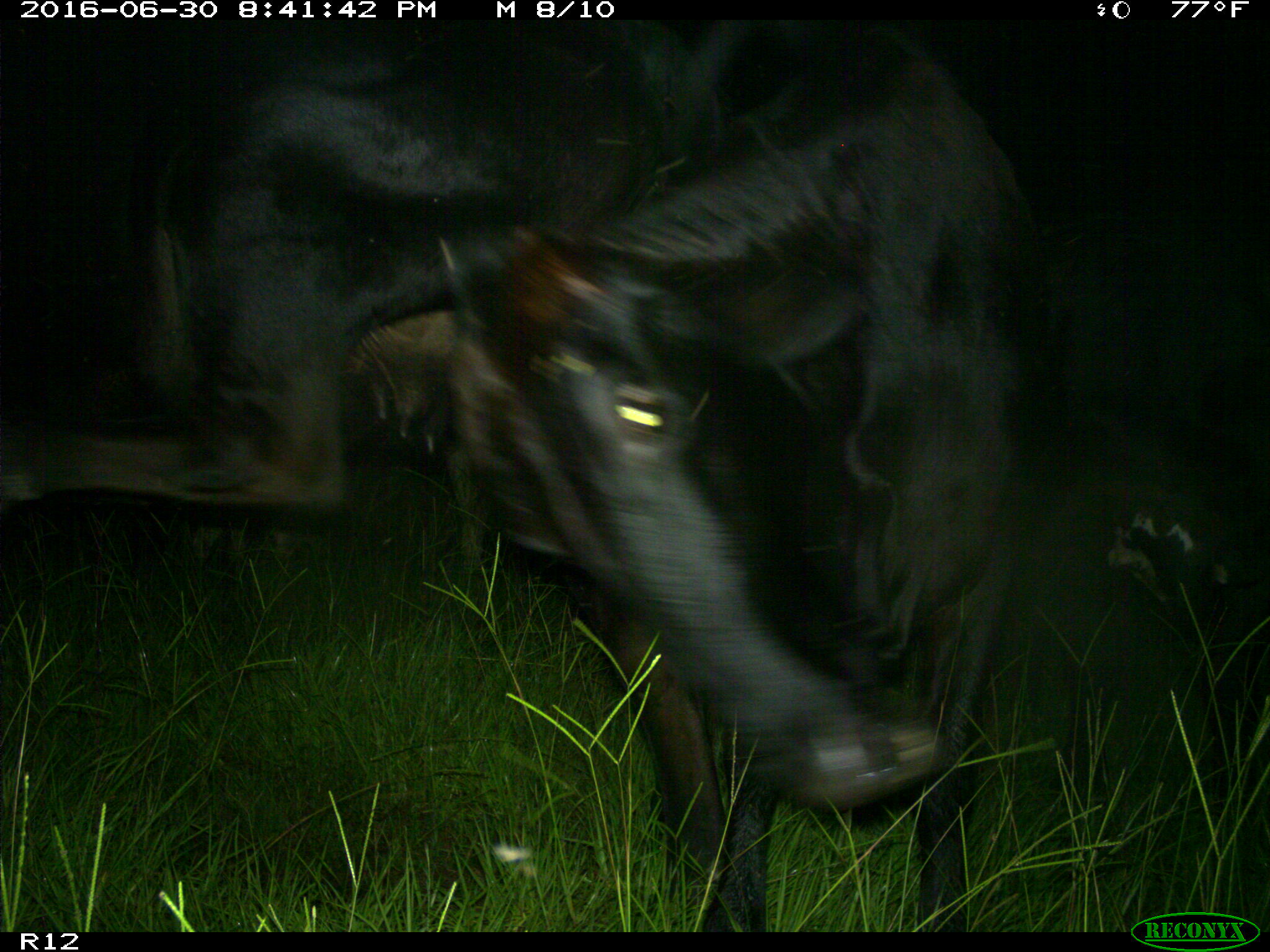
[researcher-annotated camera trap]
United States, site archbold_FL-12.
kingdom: Animalia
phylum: Chordata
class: Mammalia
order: Artiodactyla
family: Bovidae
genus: Bos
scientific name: Bos taurus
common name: domestic cow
Bos taurus (domestic cow).